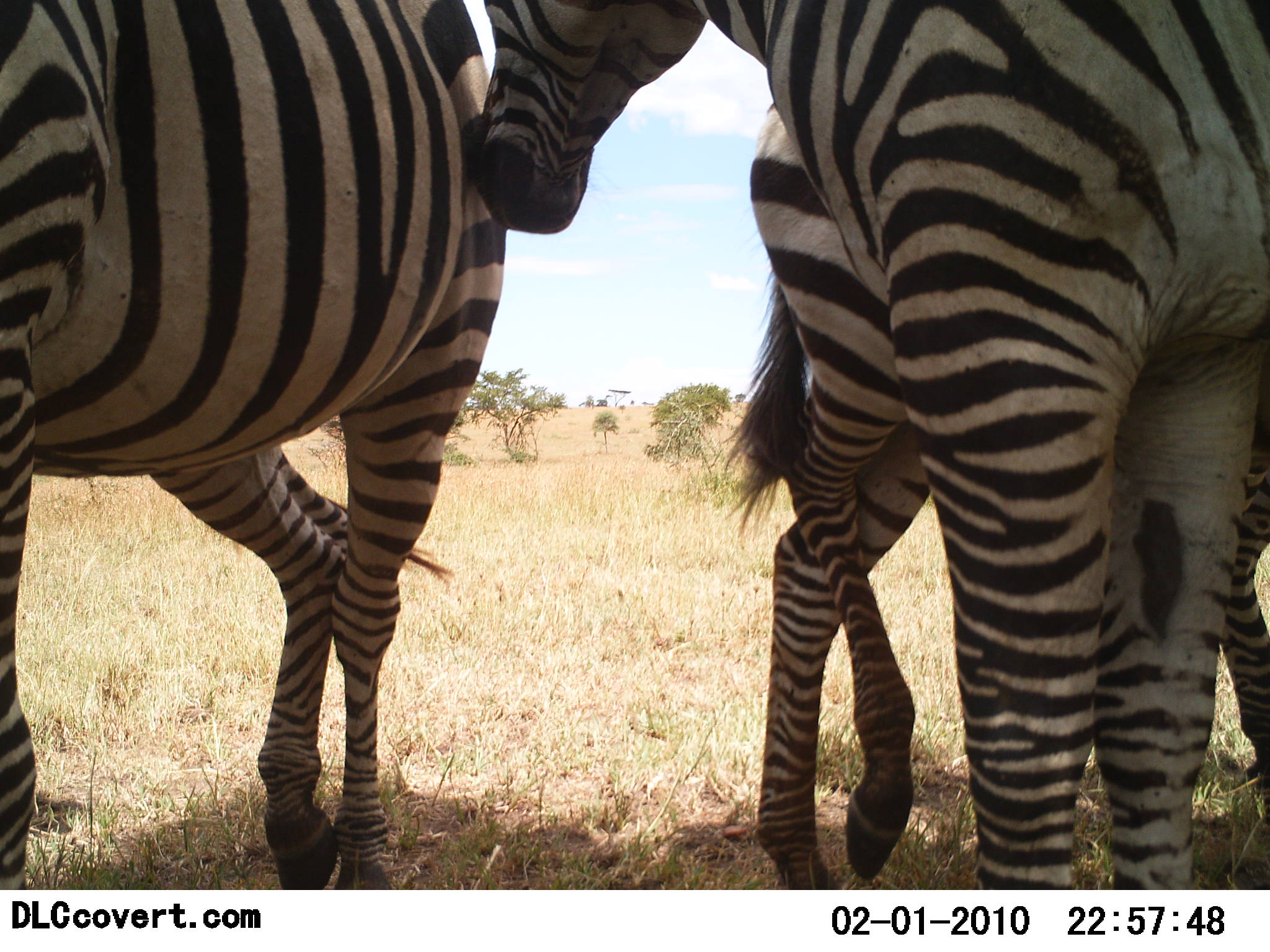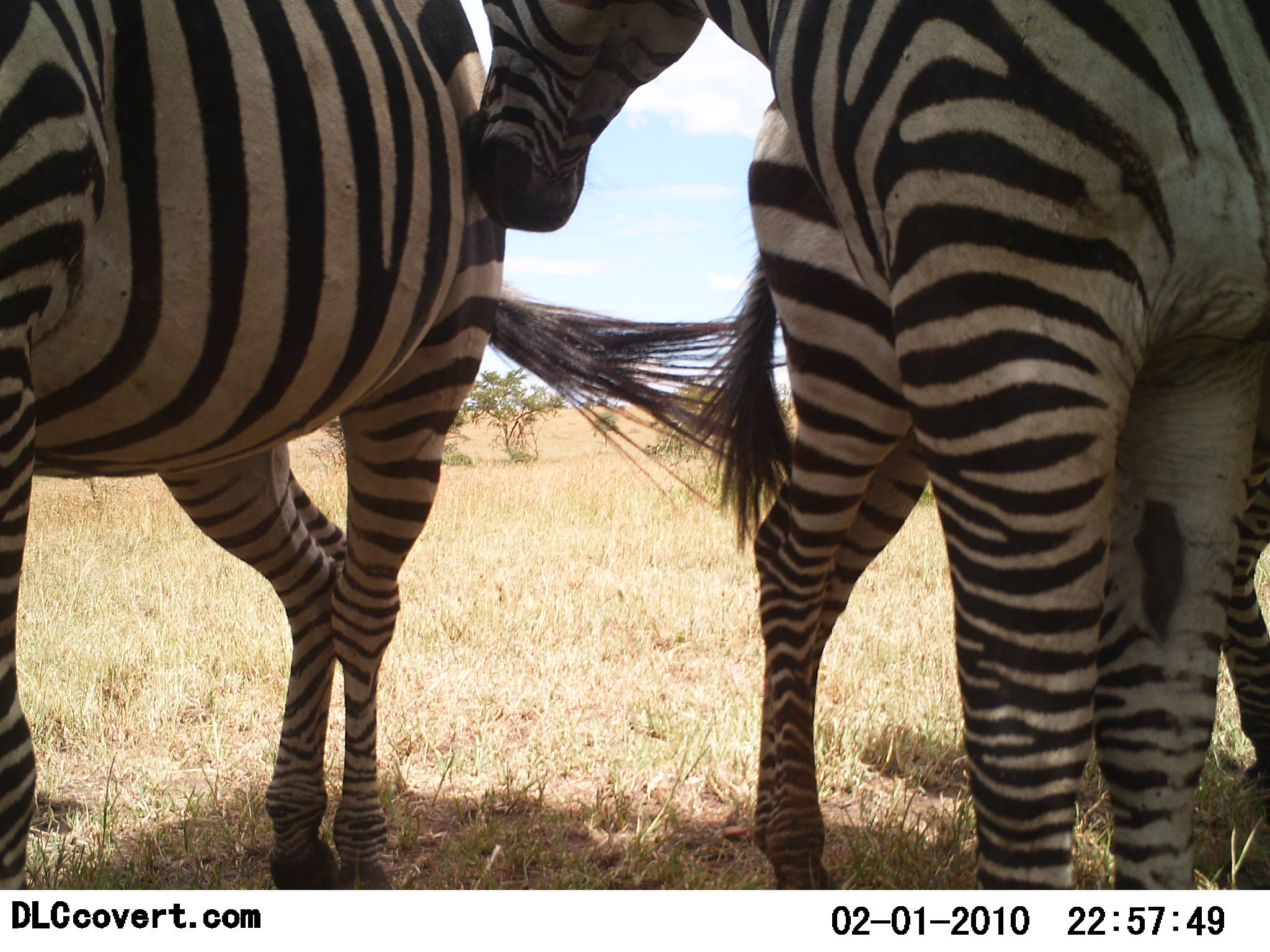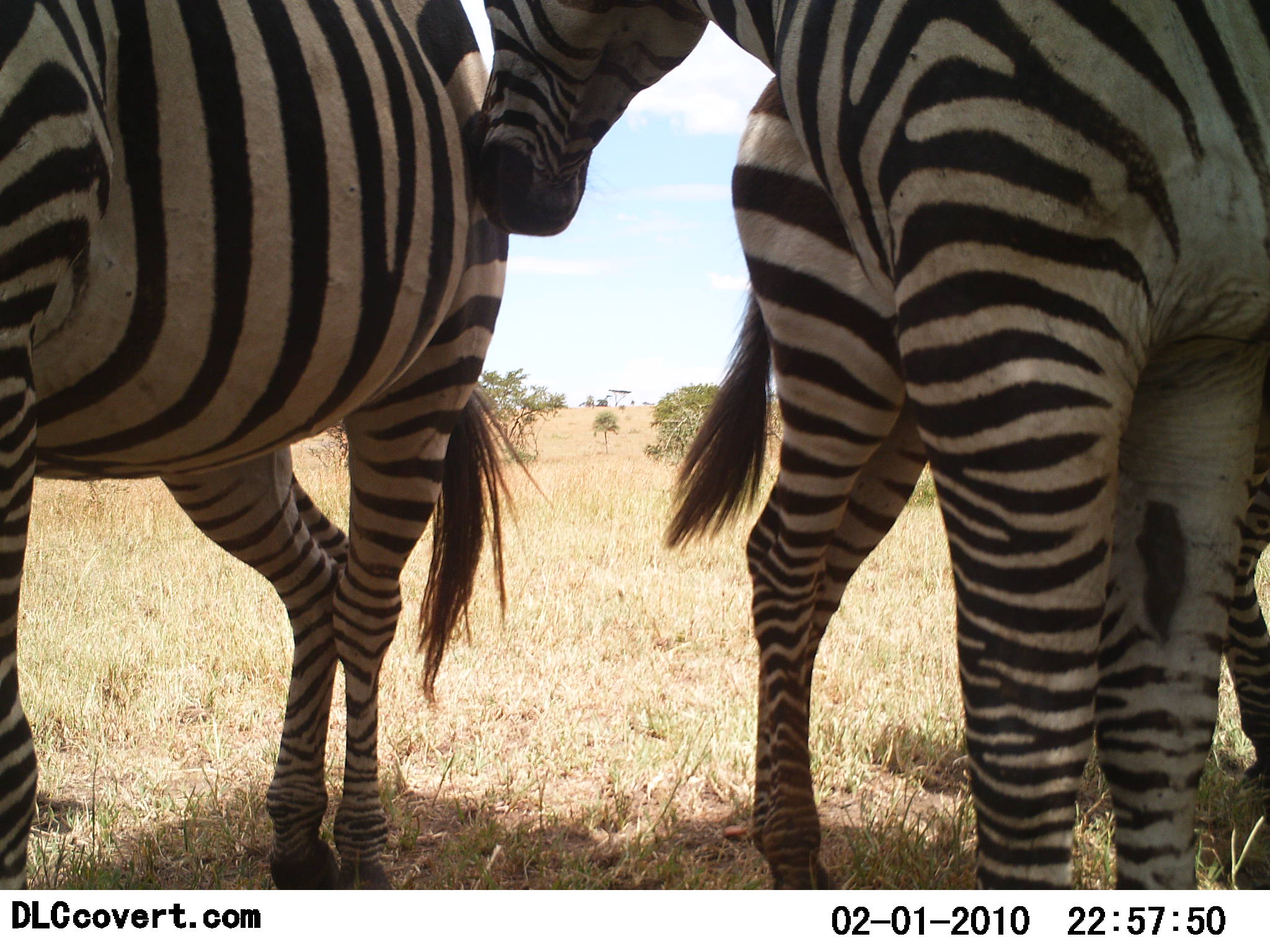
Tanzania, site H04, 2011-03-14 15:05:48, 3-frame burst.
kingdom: Animalia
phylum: Chordata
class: Mammalia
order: Perissodactyla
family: Equidae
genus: Equus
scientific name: Equus quagga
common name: plains zebra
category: zebra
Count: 3.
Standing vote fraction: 80%.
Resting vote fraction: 10%.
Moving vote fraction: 0%.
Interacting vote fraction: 20%.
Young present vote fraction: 10%.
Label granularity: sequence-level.